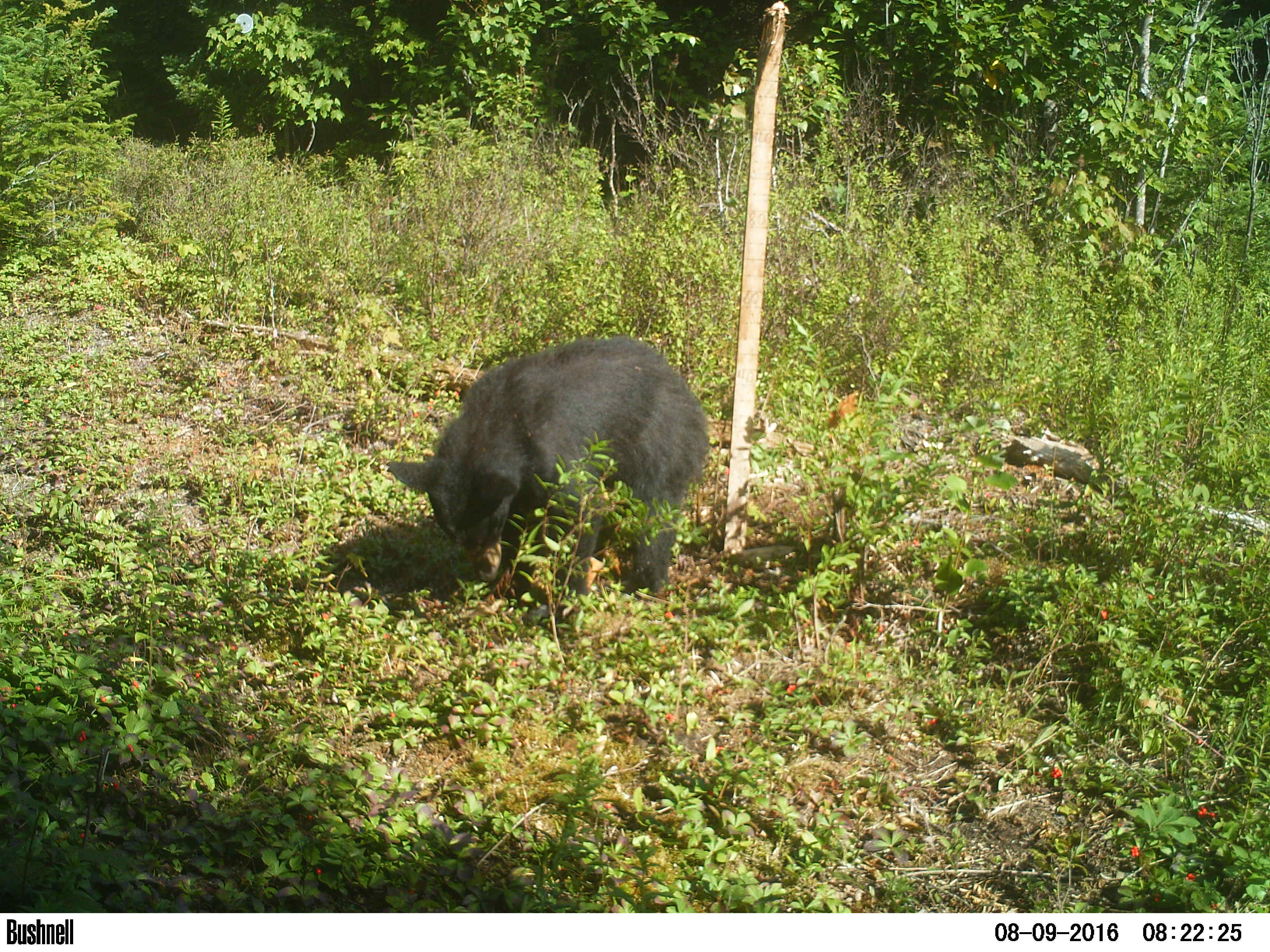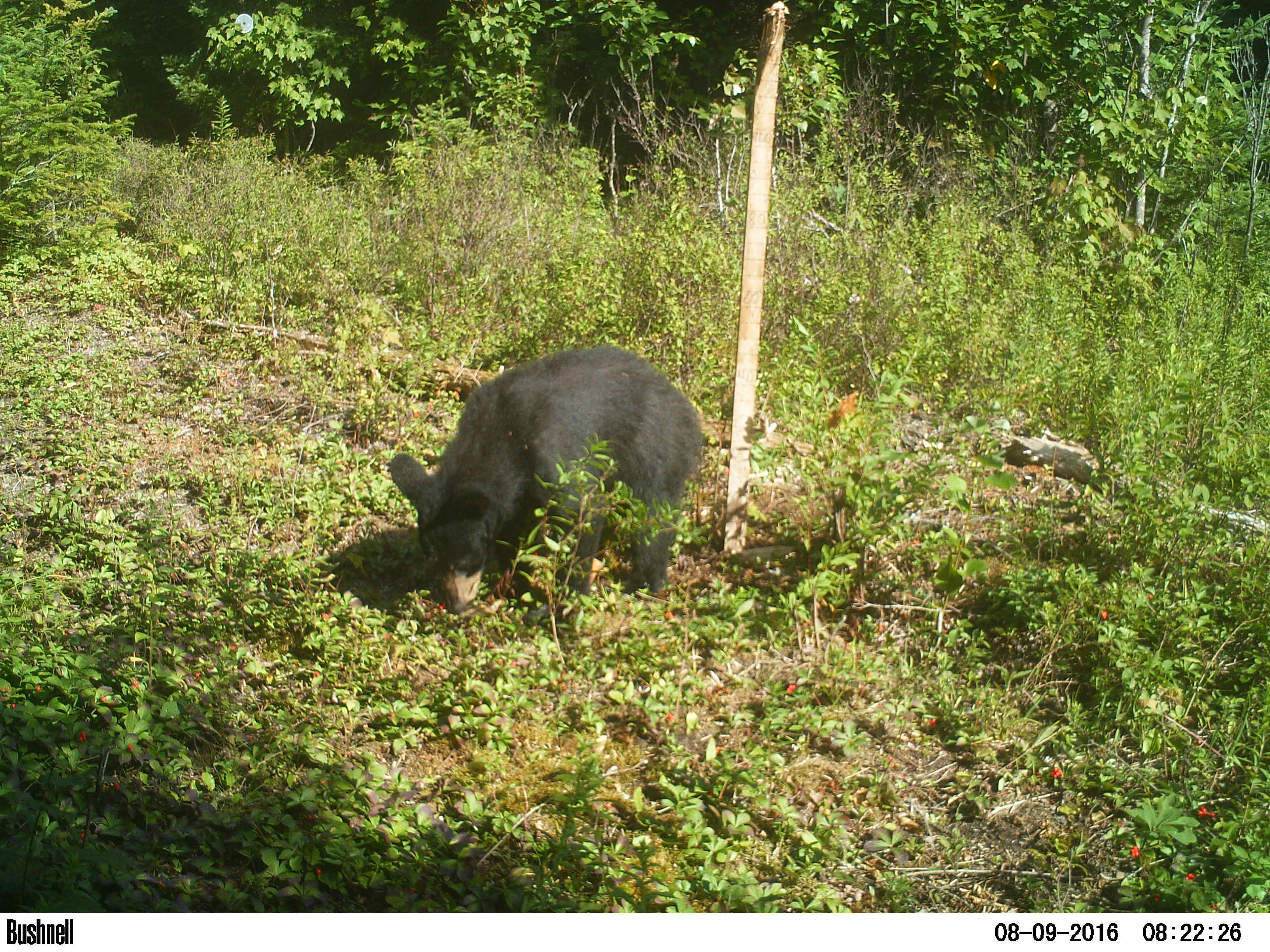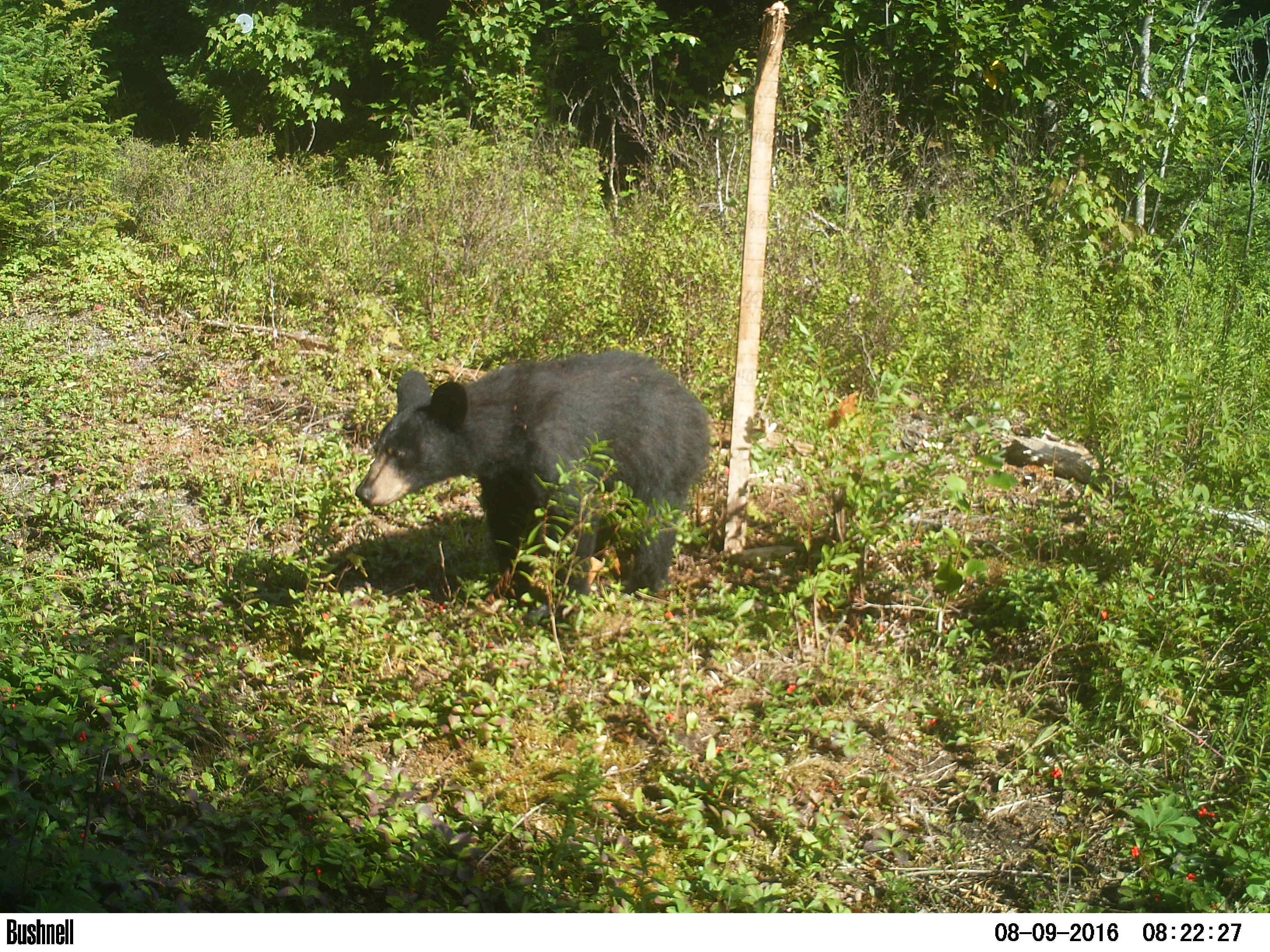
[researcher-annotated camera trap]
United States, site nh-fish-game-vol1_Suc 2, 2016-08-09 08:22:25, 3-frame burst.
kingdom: Animalia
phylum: Chordata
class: Mammalia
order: Carnivora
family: Ursidae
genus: Ursus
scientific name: Ursus americanus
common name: black bear